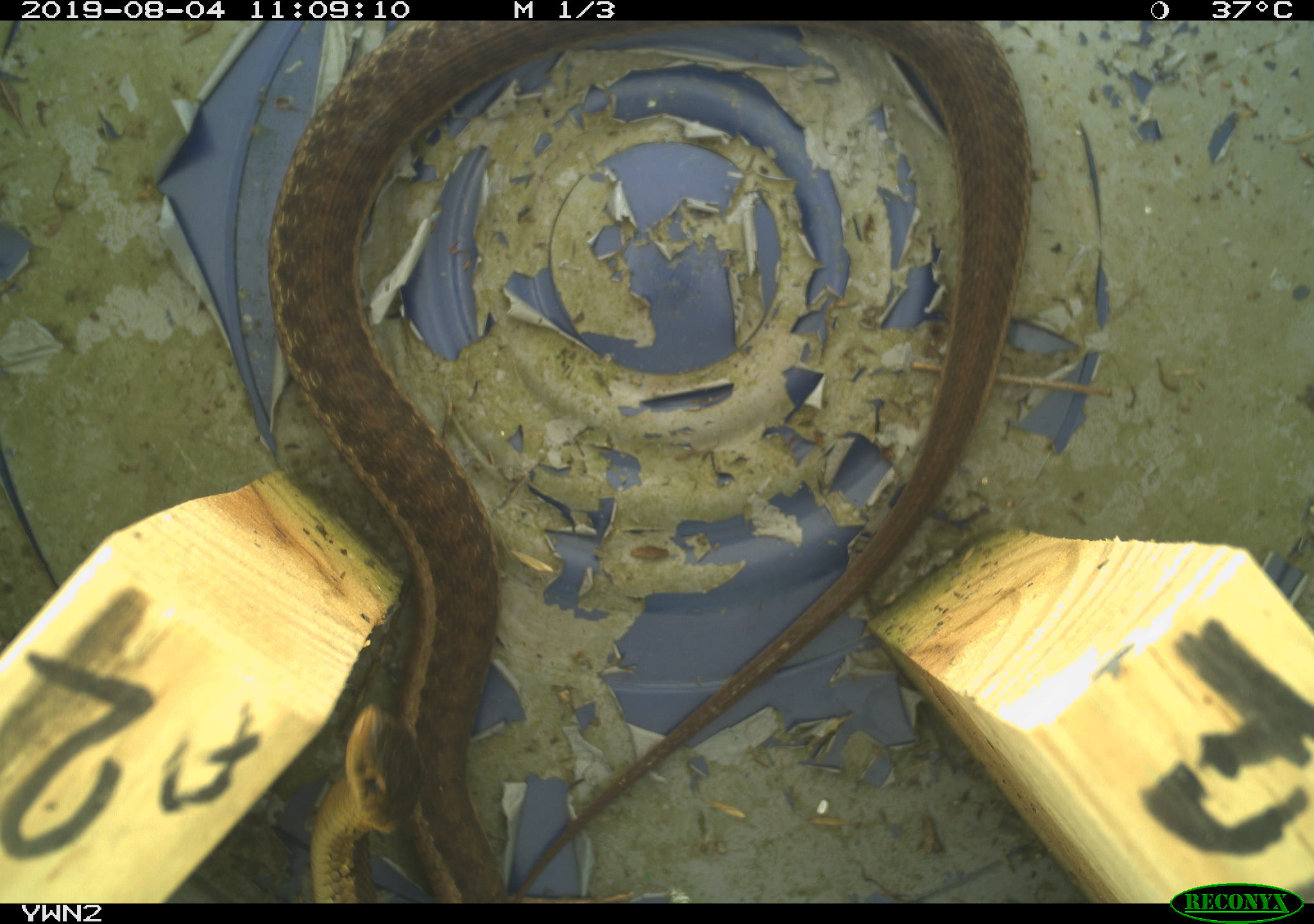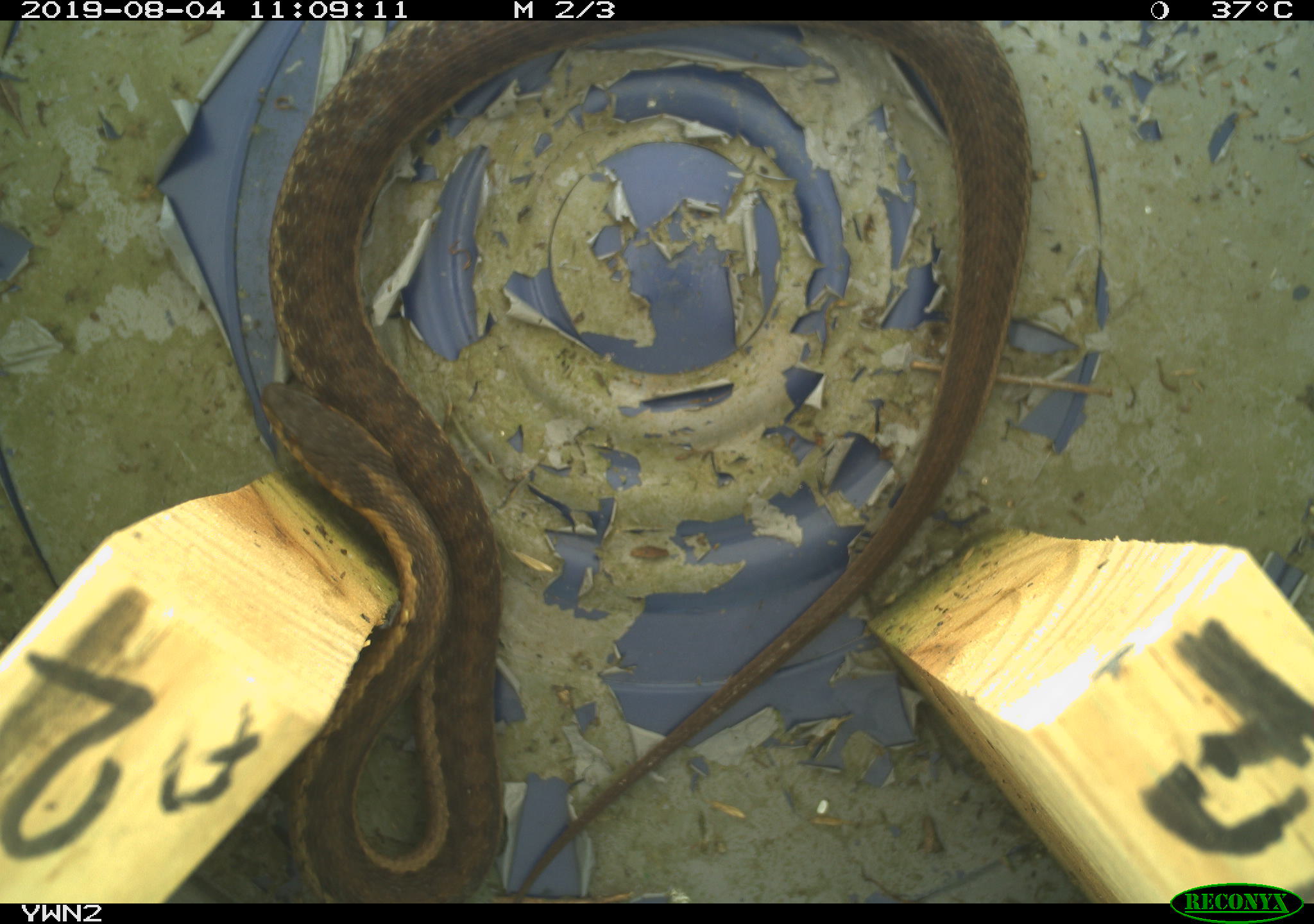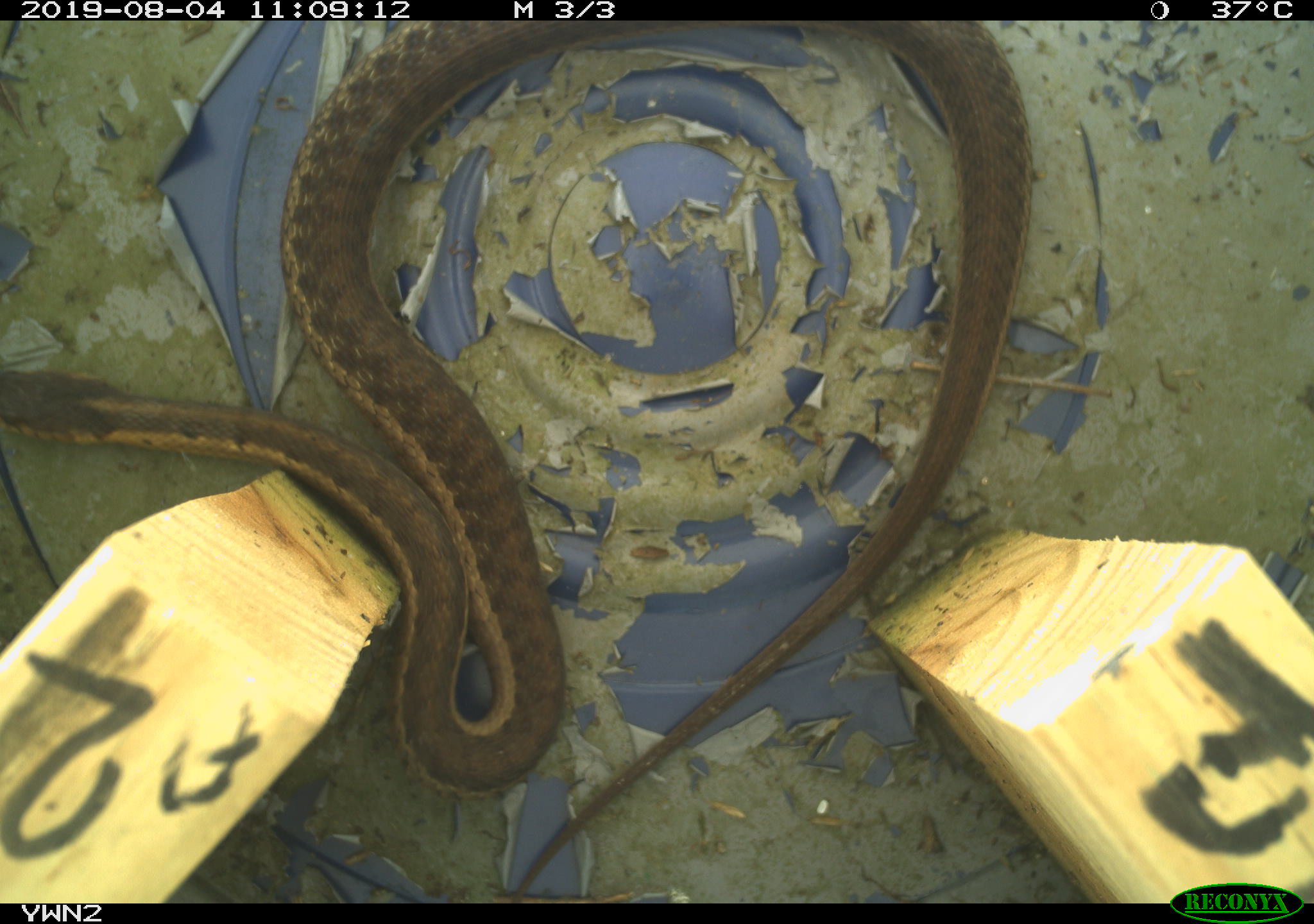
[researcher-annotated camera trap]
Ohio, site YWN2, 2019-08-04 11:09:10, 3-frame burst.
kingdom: Animalia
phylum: Chordata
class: Reptilia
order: Squamata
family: Colubridae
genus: Thamnophis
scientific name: Thamnophis sirtalis sirtalis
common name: eastern gartersnake